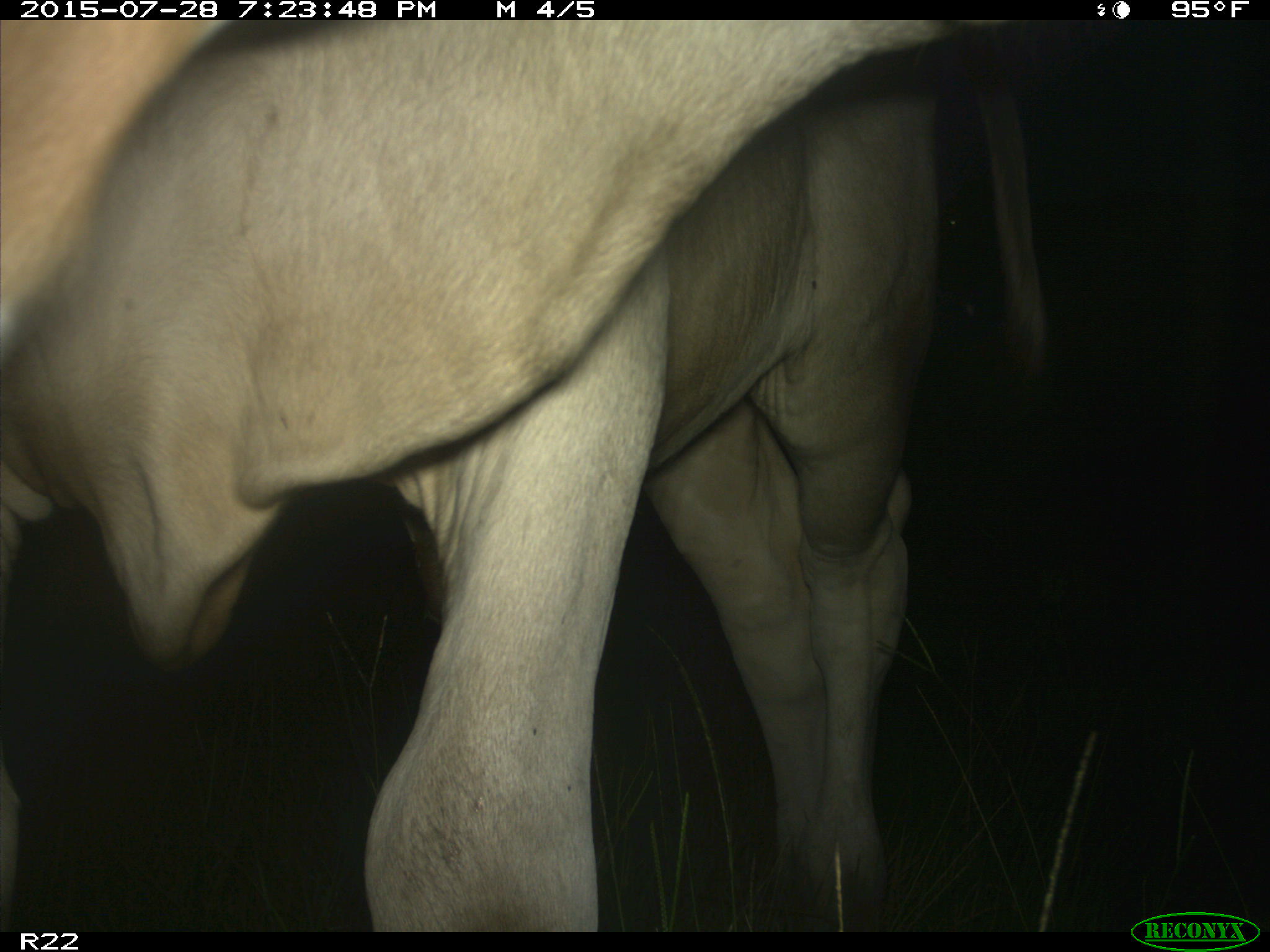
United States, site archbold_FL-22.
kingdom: Animalia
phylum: Chordata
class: Mammalia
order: Artiodactyla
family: Bovidae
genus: Bos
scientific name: Bos taurus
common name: domestic cow